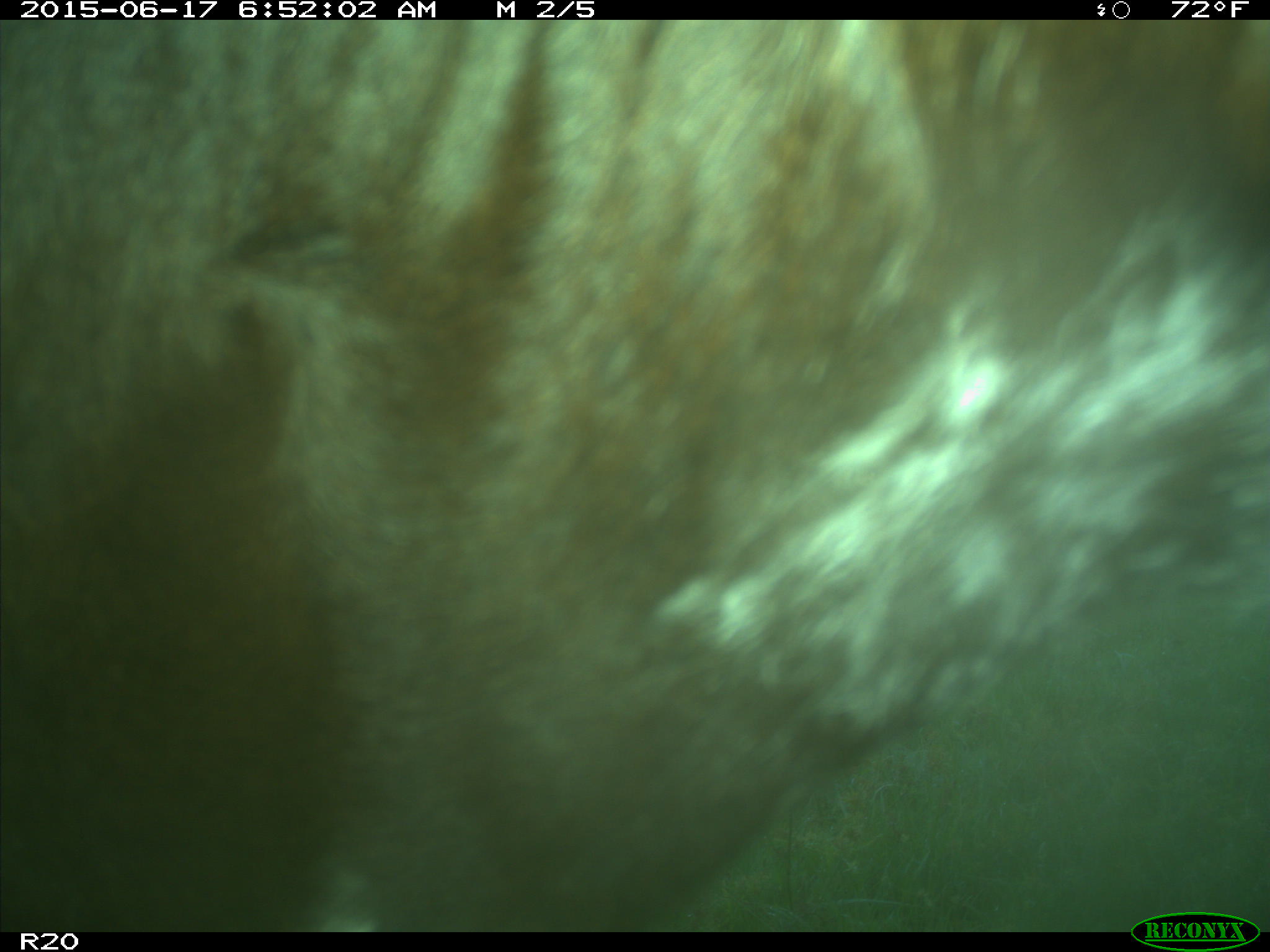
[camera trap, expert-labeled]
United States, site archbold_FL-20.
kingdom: Animalia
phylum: Chordata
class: Mammalia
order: Artiodactyla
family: Bovidae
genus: Bos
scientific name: Bos taurus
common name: domestic cow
Bos taurus (domestic cow).